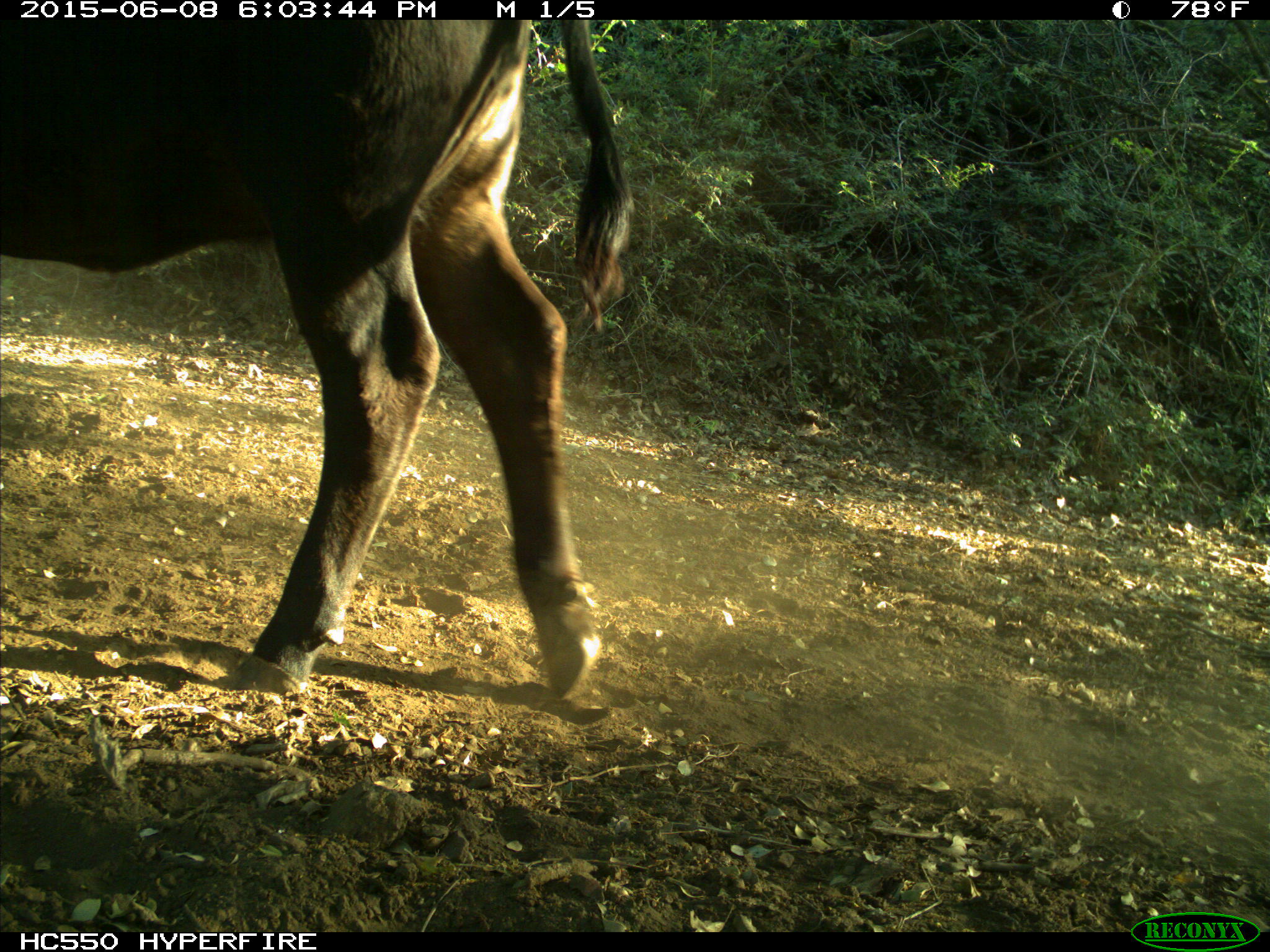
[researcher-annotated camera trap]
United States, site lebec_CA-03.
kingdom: Animalia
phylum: Chordata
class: Mammalia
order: Artiodactyla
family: Bovidae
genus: Bos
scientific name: Bos taurus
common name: domestic cow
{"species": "Bos taurus (domestic cow)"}